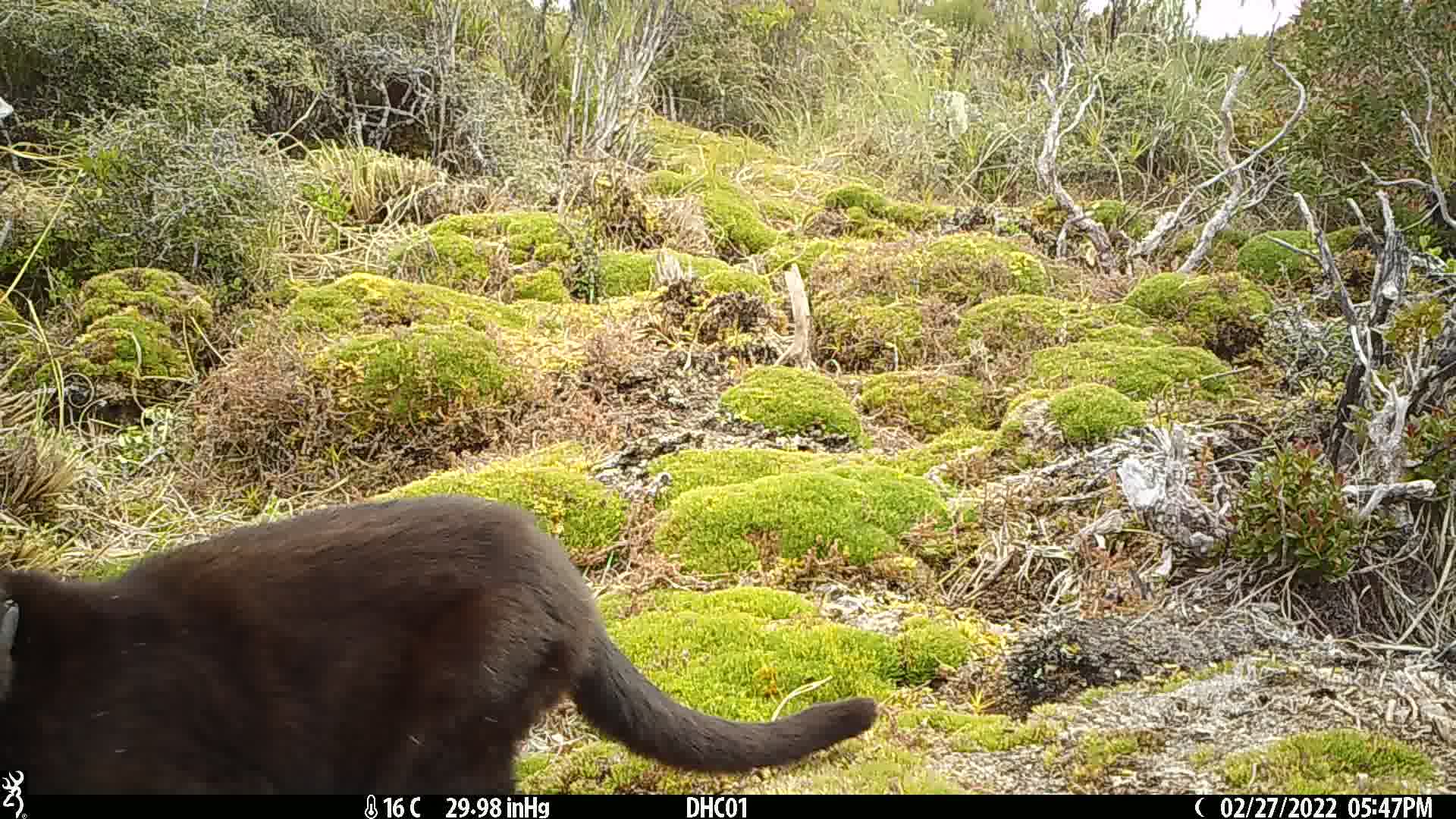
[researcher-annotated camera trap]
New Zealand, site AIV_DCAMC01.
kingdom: Animalia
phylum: Chordata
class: Mammalia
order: Carnivora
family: Felidae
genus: Felis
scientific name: Felis catus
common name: domestic cat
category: cat